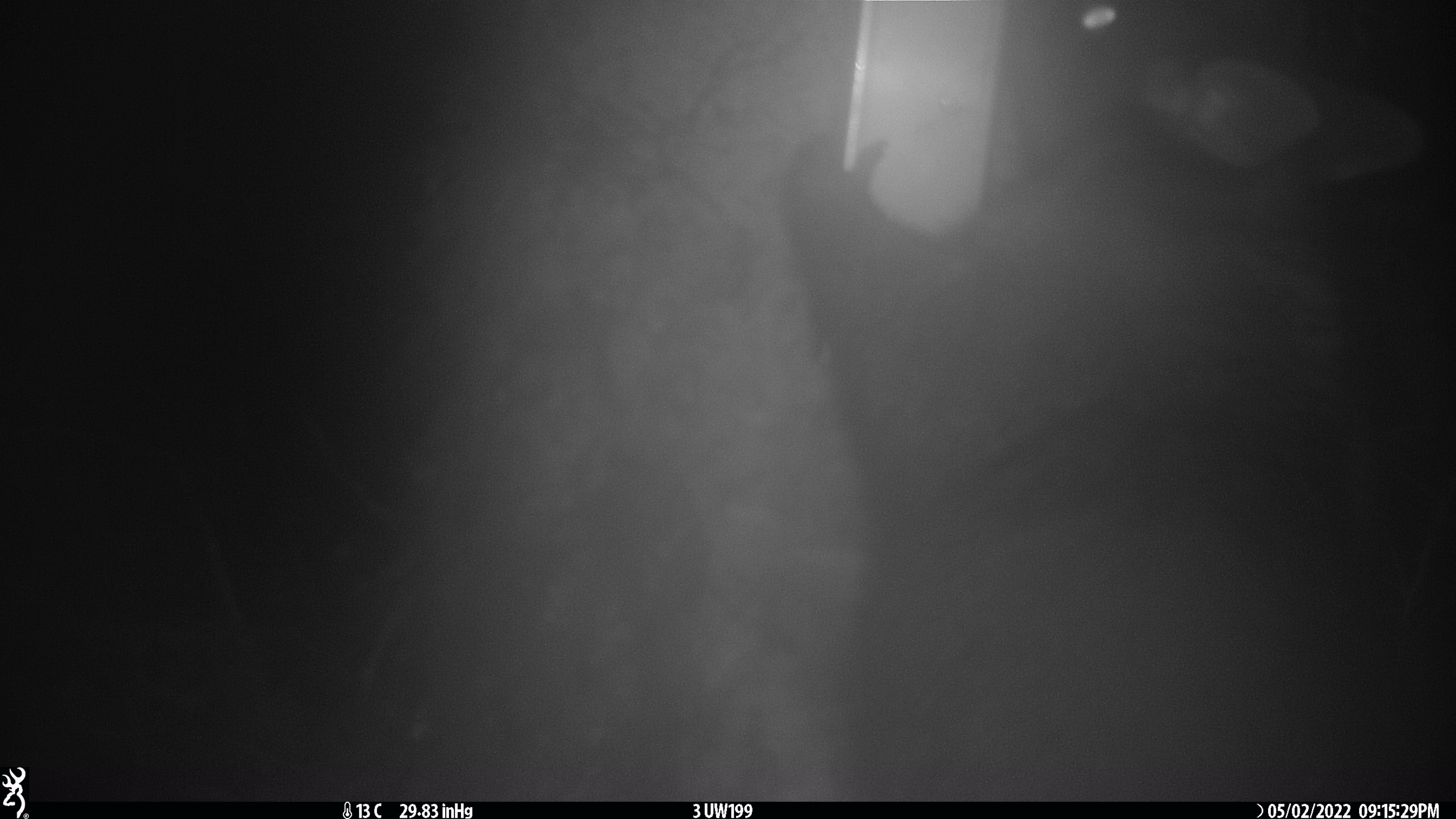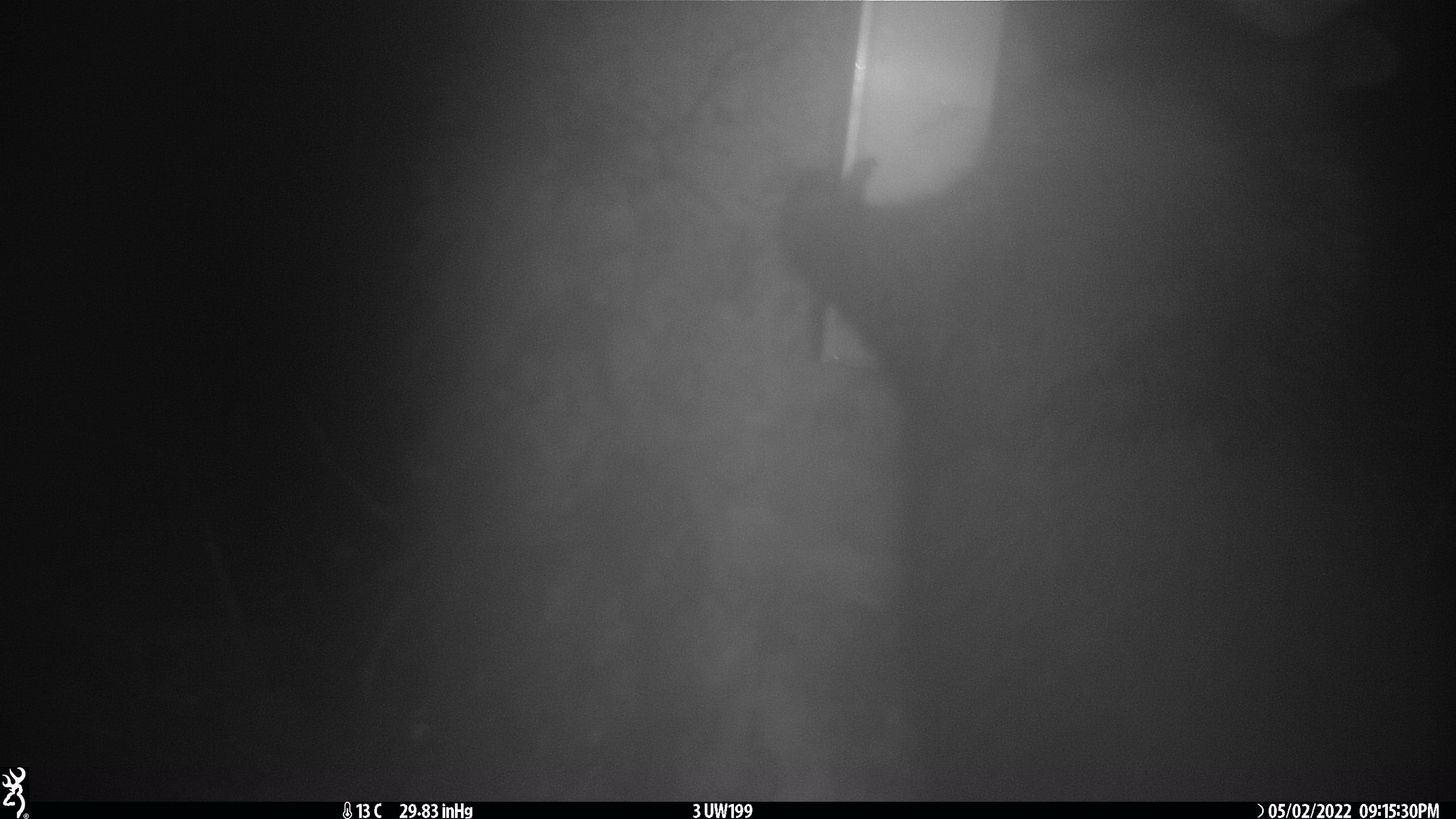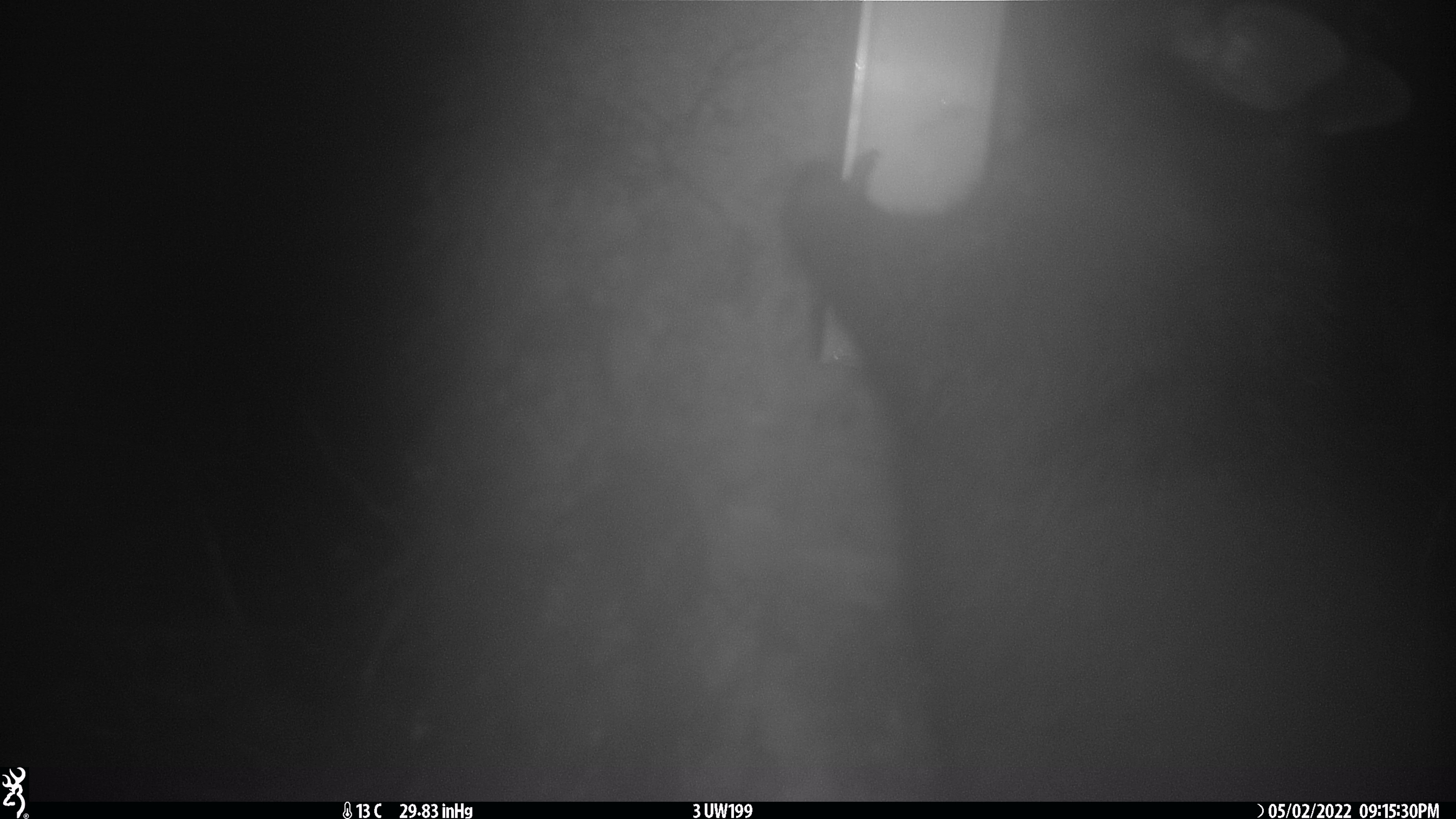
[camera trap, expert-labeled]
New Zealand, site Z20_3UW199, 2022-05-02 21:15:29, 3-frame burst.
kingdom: Animalia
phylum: Chordata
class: Mammalia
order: Diprotodontia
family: Phalangeridae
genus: Trichosurus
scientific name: Trichosurus vulpecula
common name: common brushtail possum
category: possum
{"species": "possum (common brushtail possum) (Trichosurus vulpecula)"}